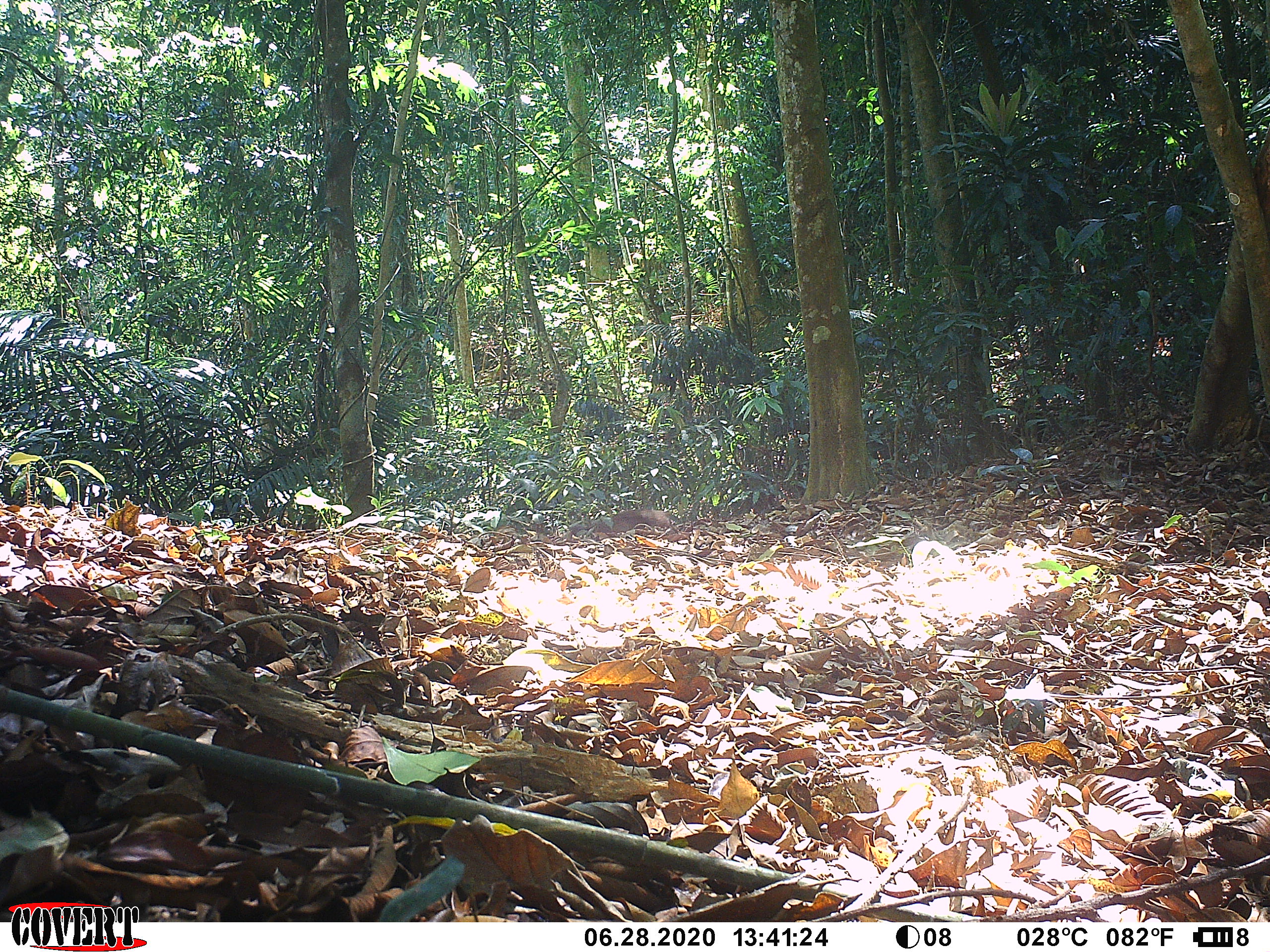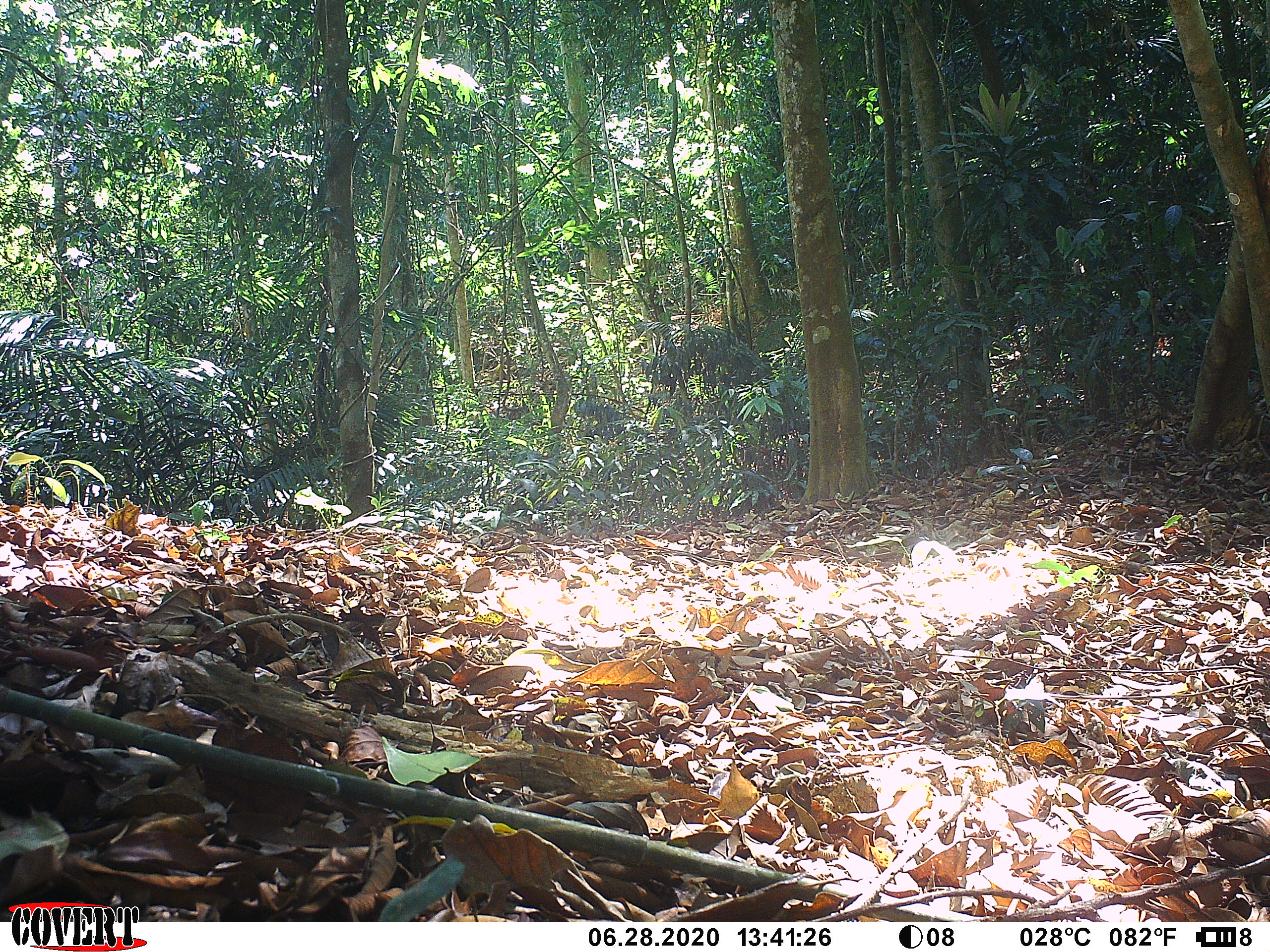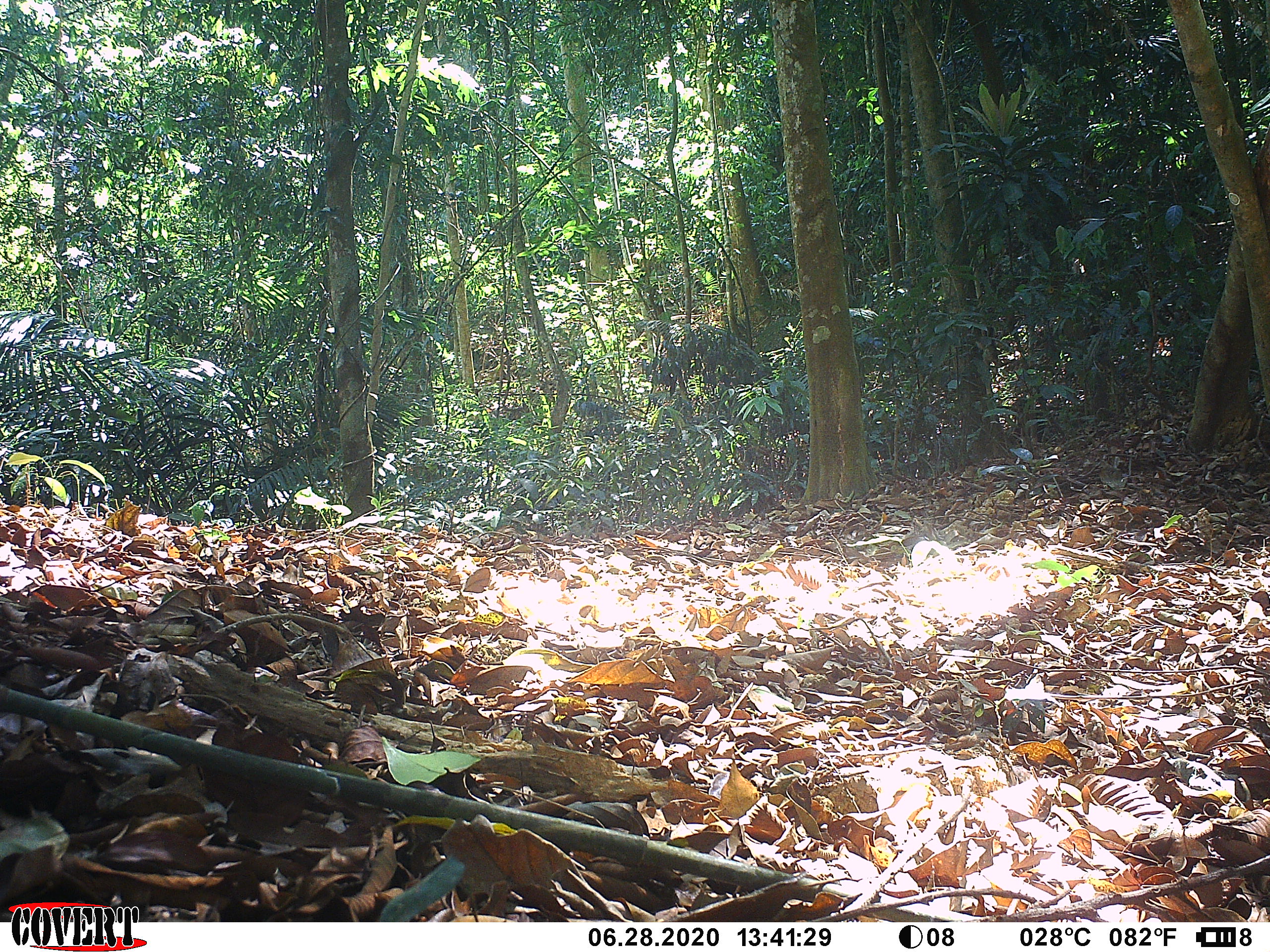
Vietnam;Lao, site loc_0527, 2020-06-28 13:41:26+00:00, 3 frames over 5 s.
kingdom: Animalia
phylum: Chordata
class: Mammalia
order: Primates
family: Cercopithecidae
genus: Macaca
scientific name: Macaca arctoides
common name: stump-tailed macaque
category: stump tailed macaque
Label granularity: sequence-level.